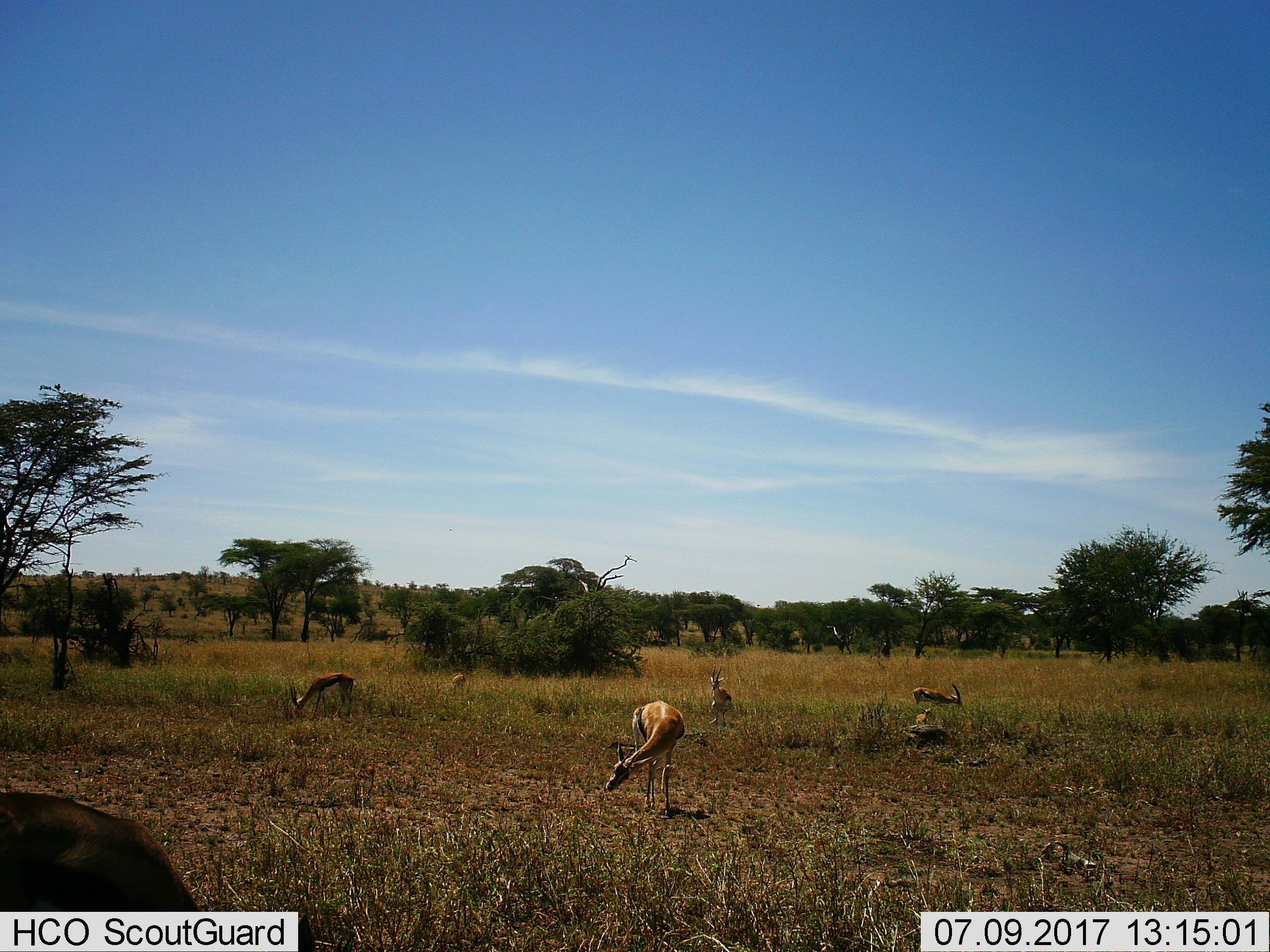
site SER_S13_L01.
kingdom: Animalia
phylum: Chordata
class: Mammalia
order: Artiodactyla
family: Bovidae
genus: Eudorcas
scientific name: Eudorcas thomsonii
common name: thomson's gazelle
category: gazellethomsons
Gazellethomsons (thomson's gazelle) (Eudorcas thomsonii), count 7. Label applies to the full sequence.